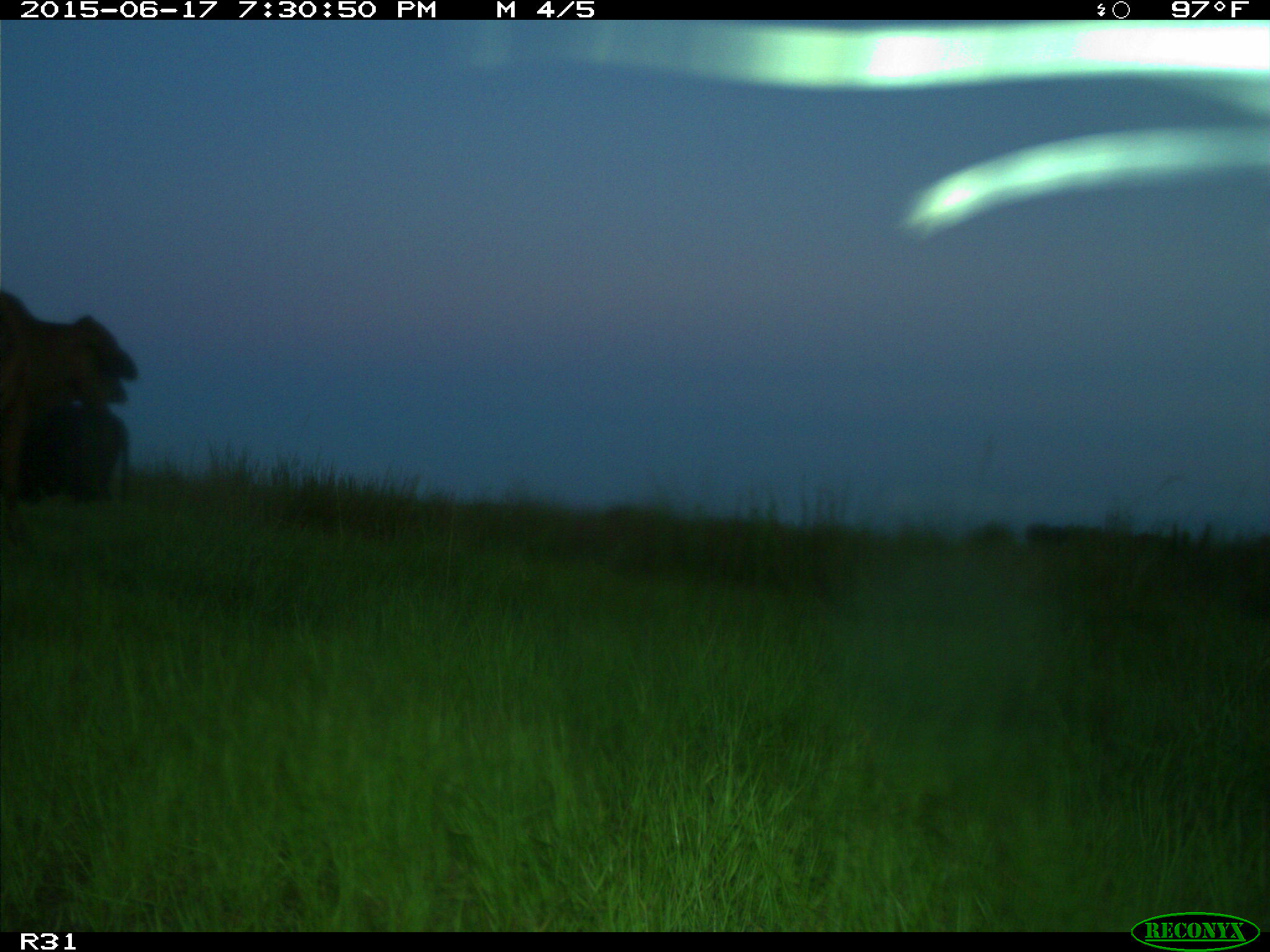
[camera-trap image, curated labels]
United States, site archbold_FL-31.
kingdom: Animalia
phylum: Chordata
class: Mammalia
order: Artiodactyla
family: Bovidae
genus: Bos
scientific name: Bos taurus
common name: domestic cow